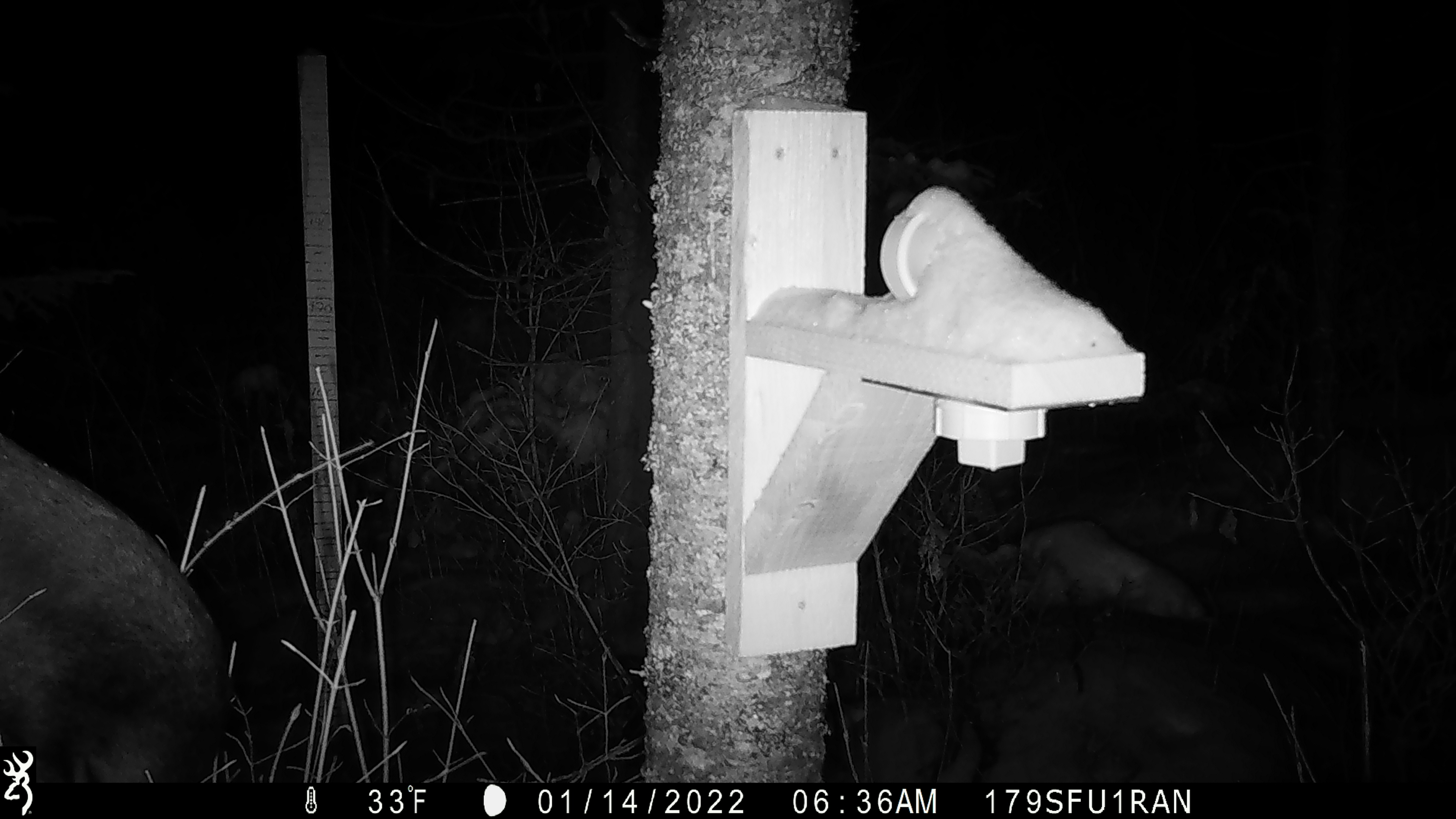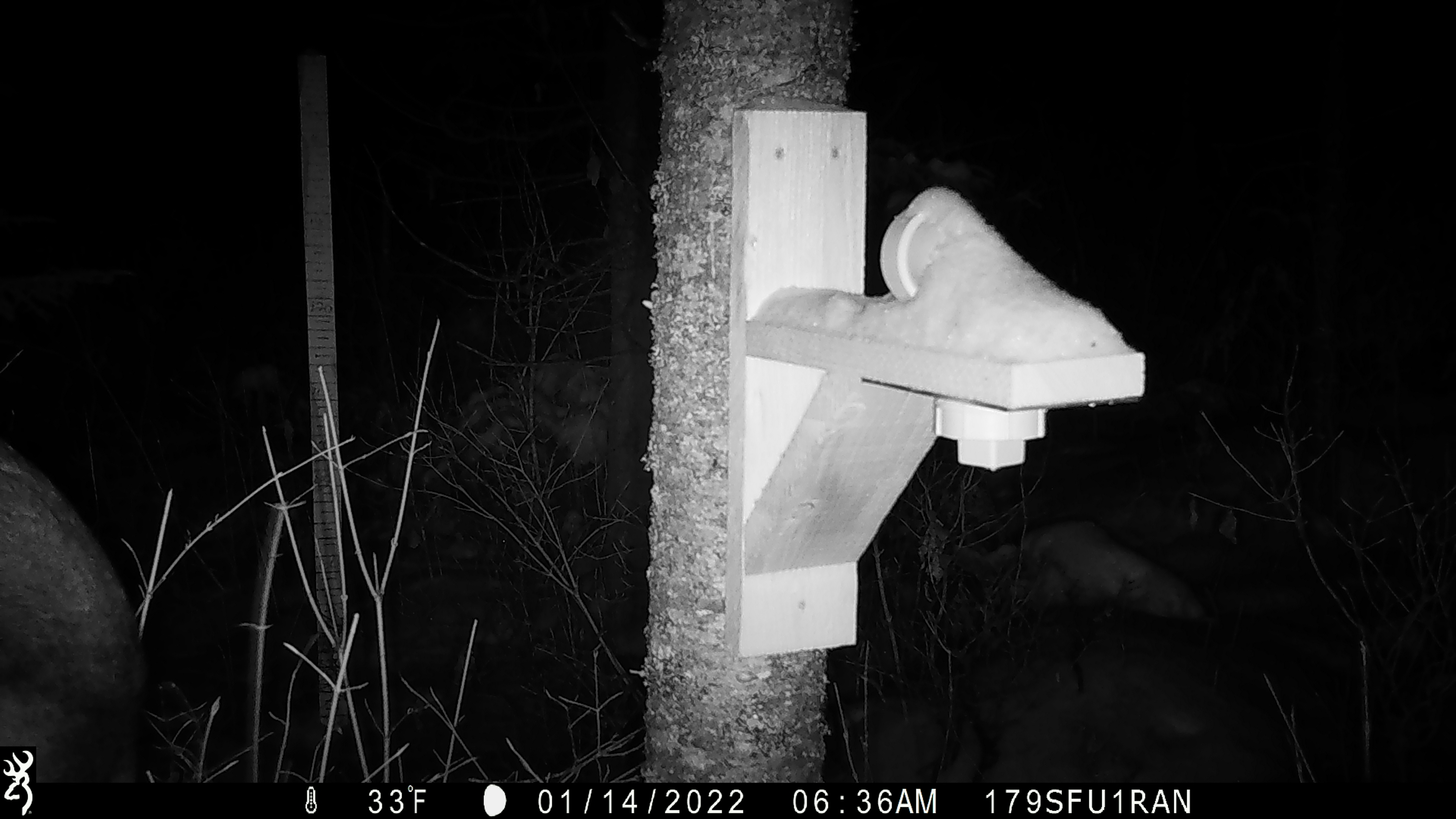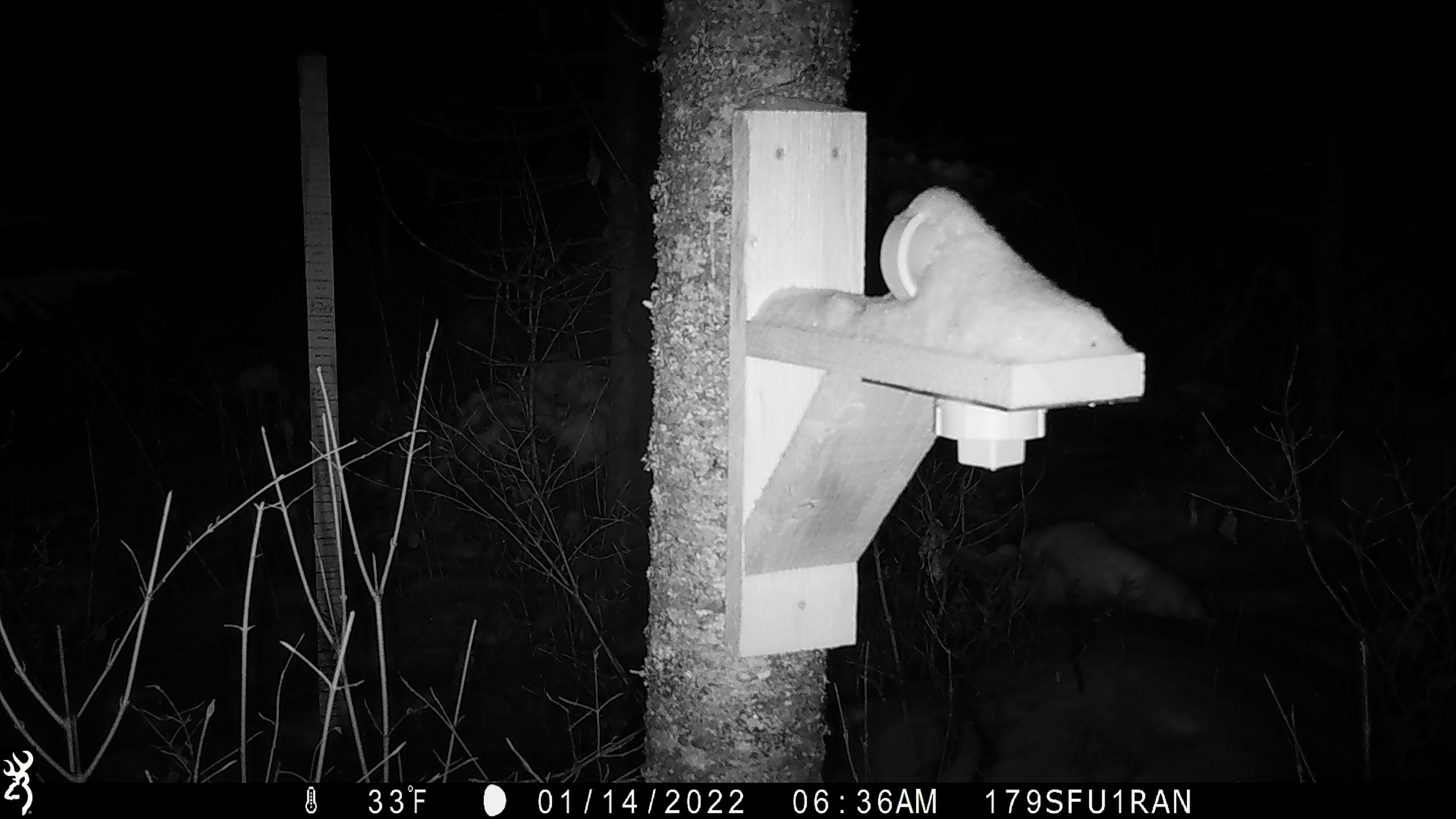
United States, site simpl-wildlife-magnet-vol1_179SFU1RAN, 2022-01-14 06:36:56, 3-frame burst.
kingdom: Animalia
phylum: Chordata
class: Mammalia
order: Artiodactyla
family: Cervidae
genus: Alces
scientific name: Alces alces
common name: moose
Moose (Alces alces).